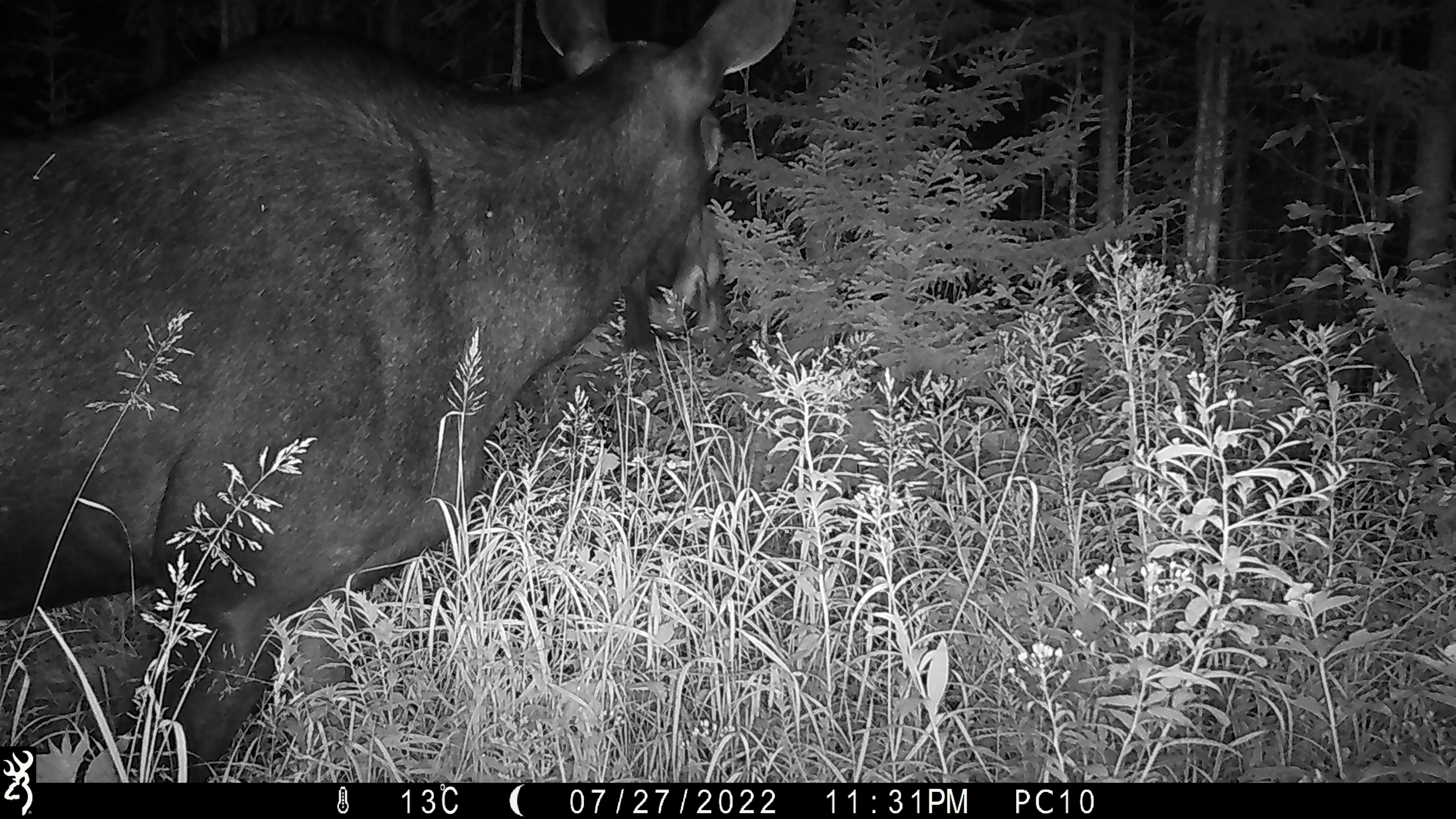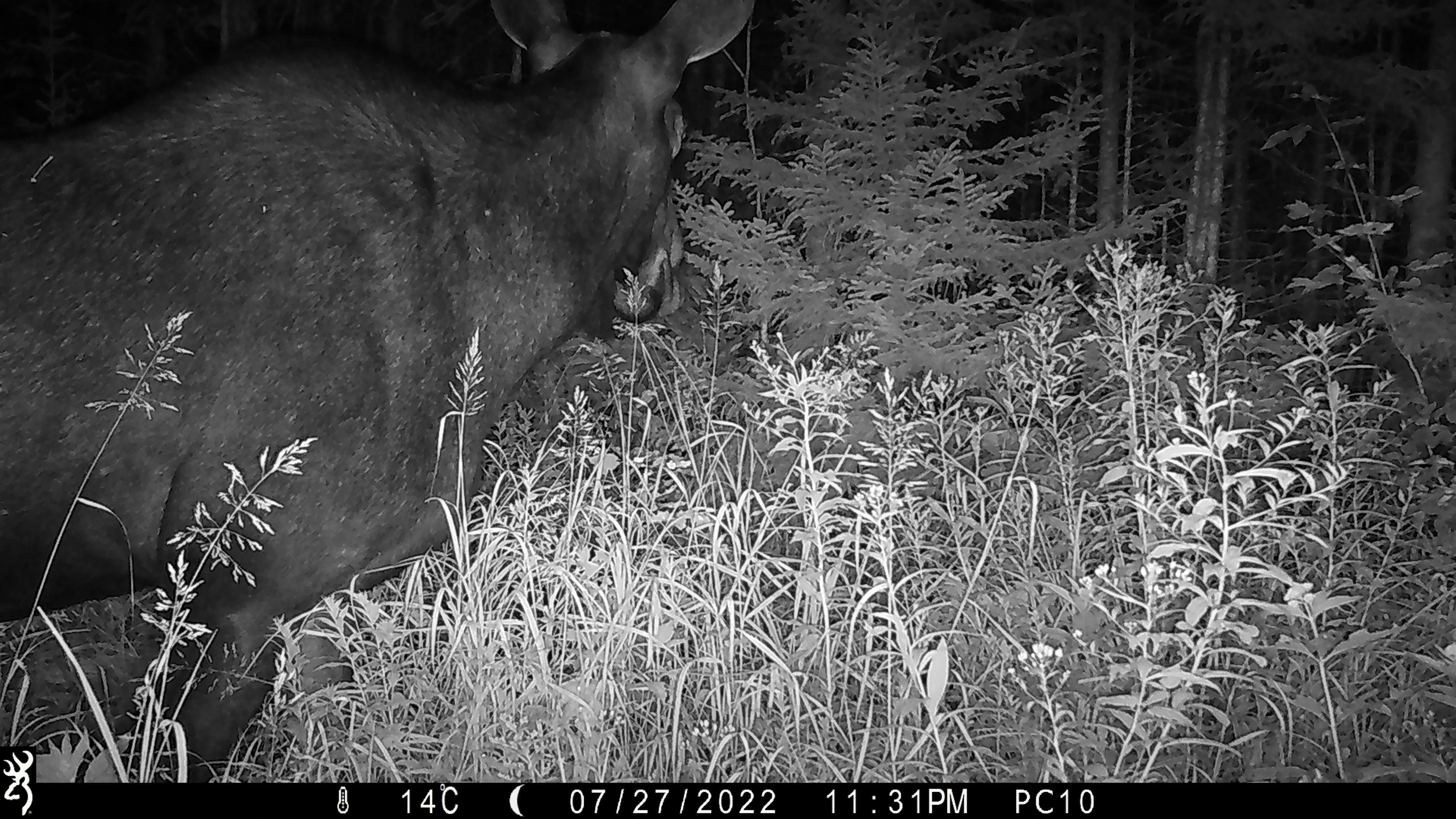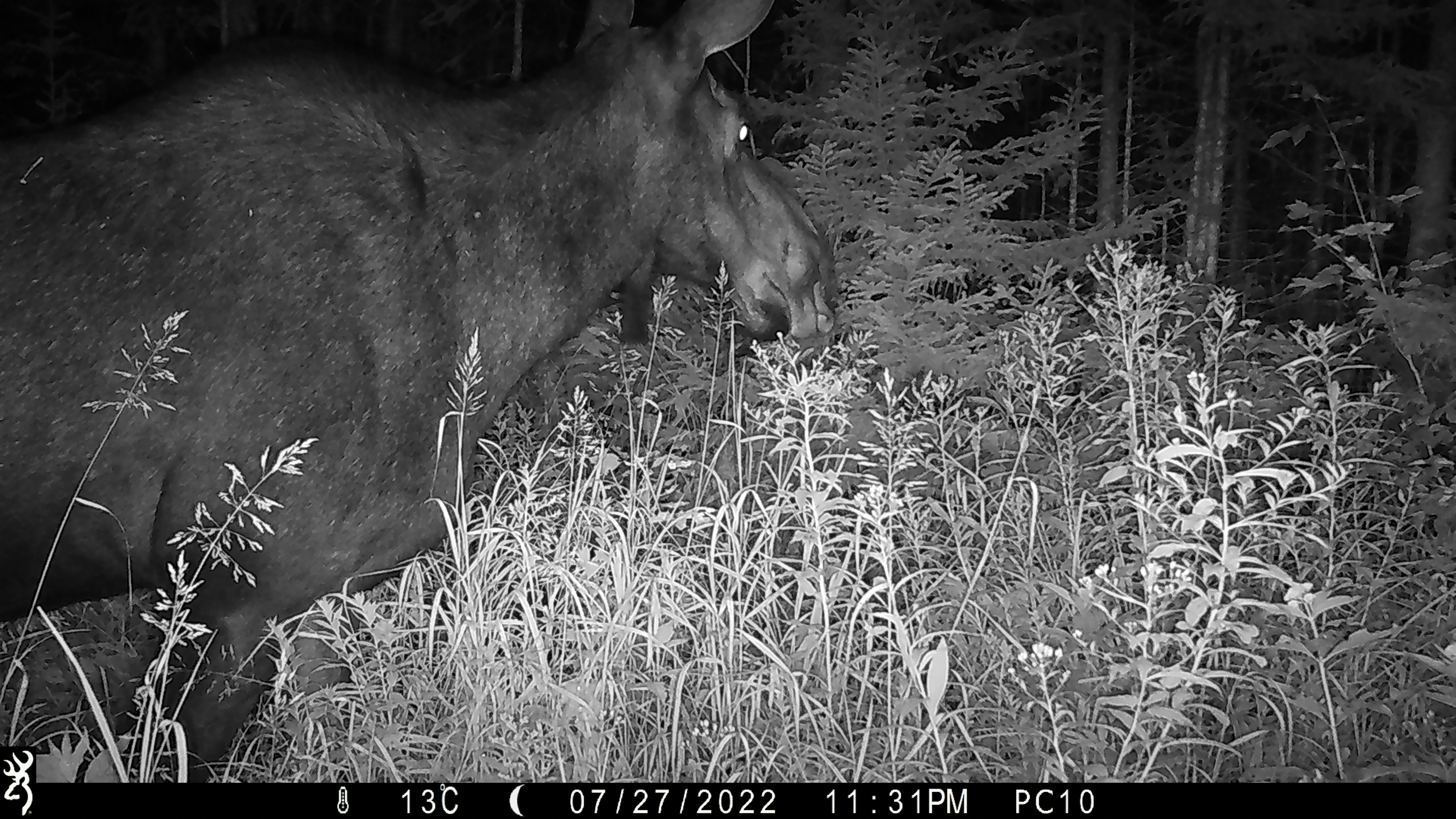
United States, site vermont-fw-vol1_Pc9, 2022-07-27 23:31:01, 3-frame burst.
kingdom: Animalia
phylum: Chordata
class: Mammalia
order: Artiodactyla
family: Cervidae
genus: Alces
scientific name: Alces alces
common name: moose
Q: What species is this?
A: Moose (Alces alces).